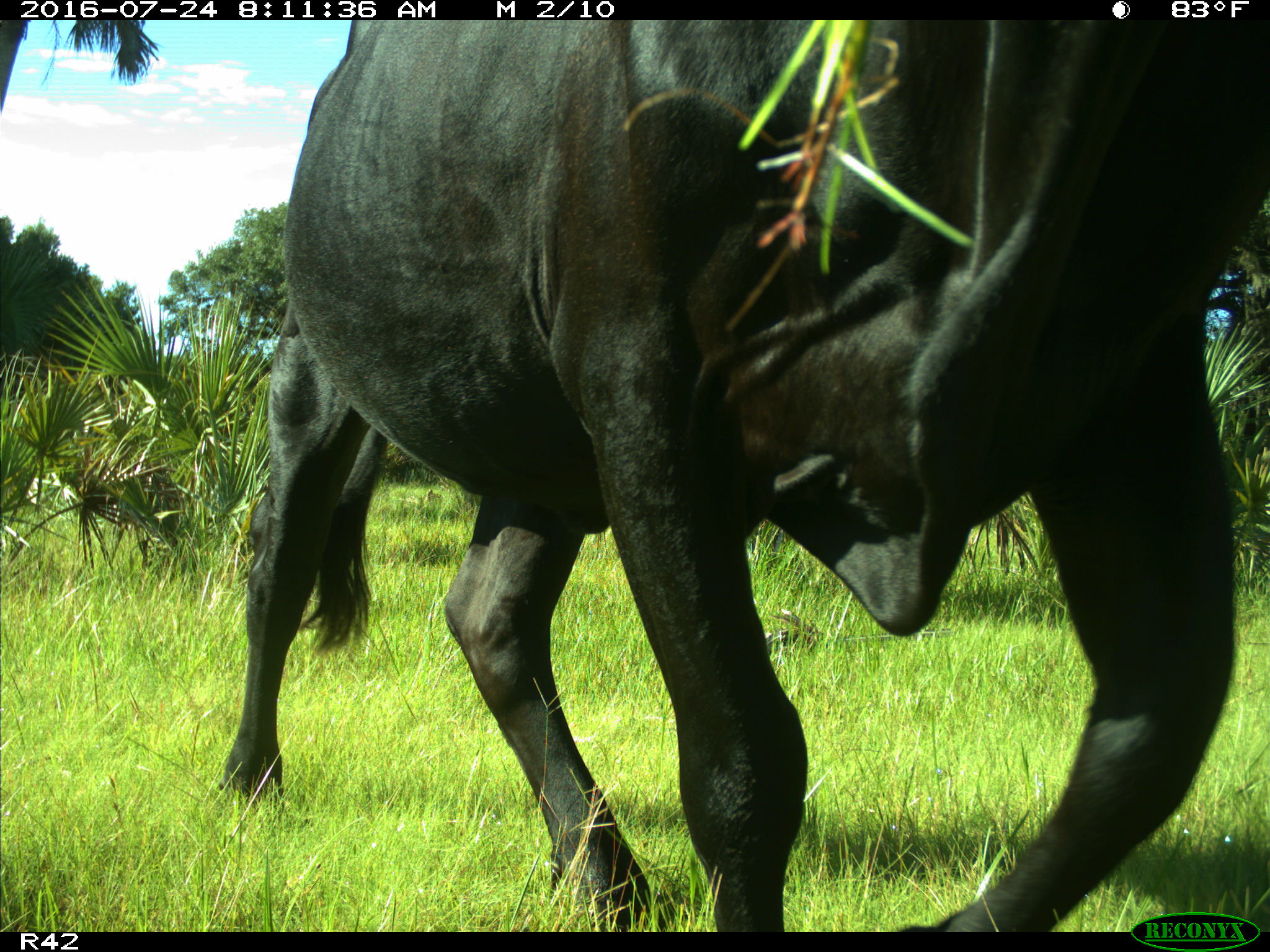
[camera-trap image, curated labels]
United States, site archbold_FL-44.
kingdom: Animalia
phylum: Chordata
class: Mammalia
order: Artiodactyla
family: Bovidae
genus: Bos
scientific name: Bos taurus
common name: domestic cow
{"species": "Bos taurus (domestic cow)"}